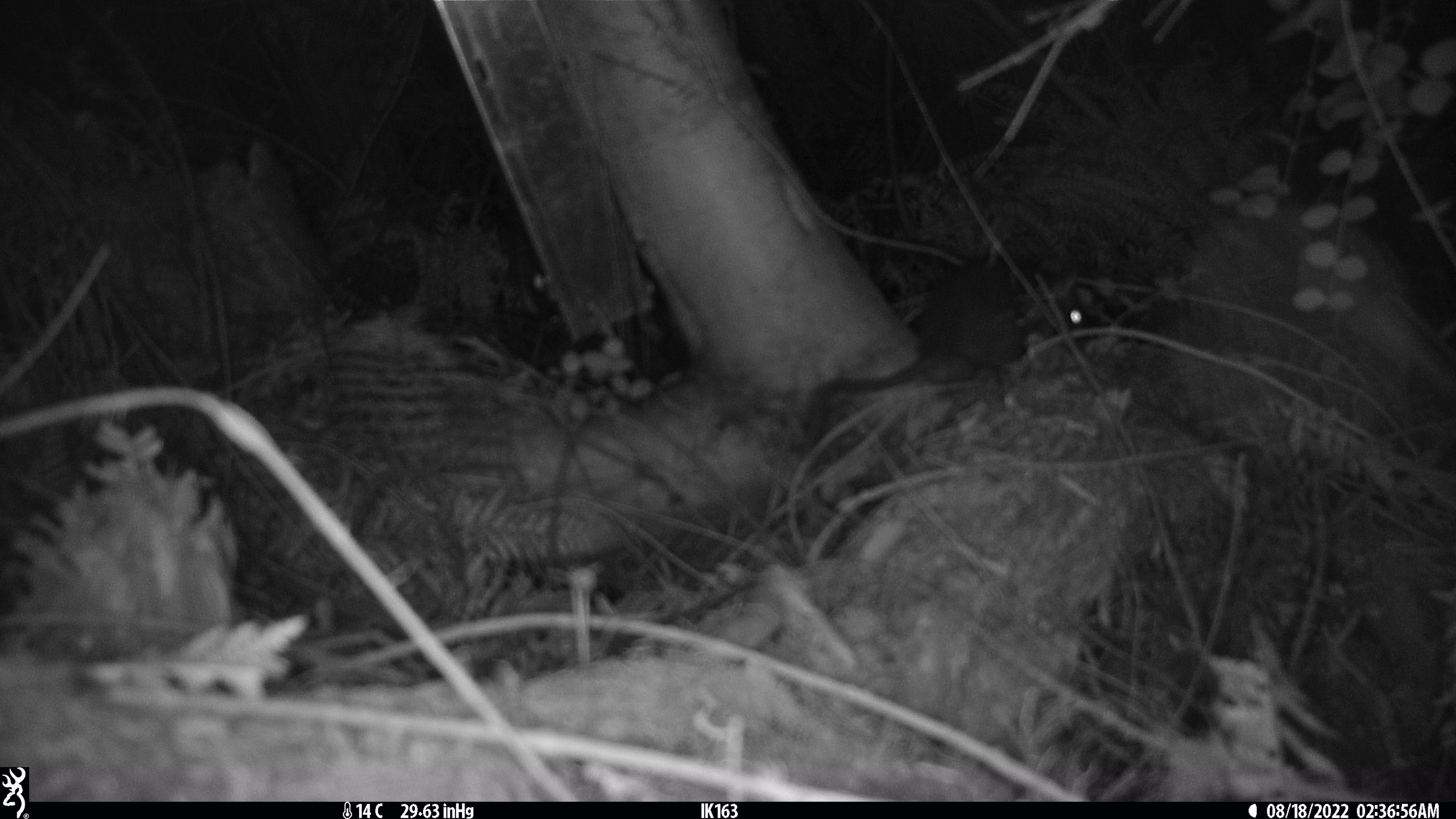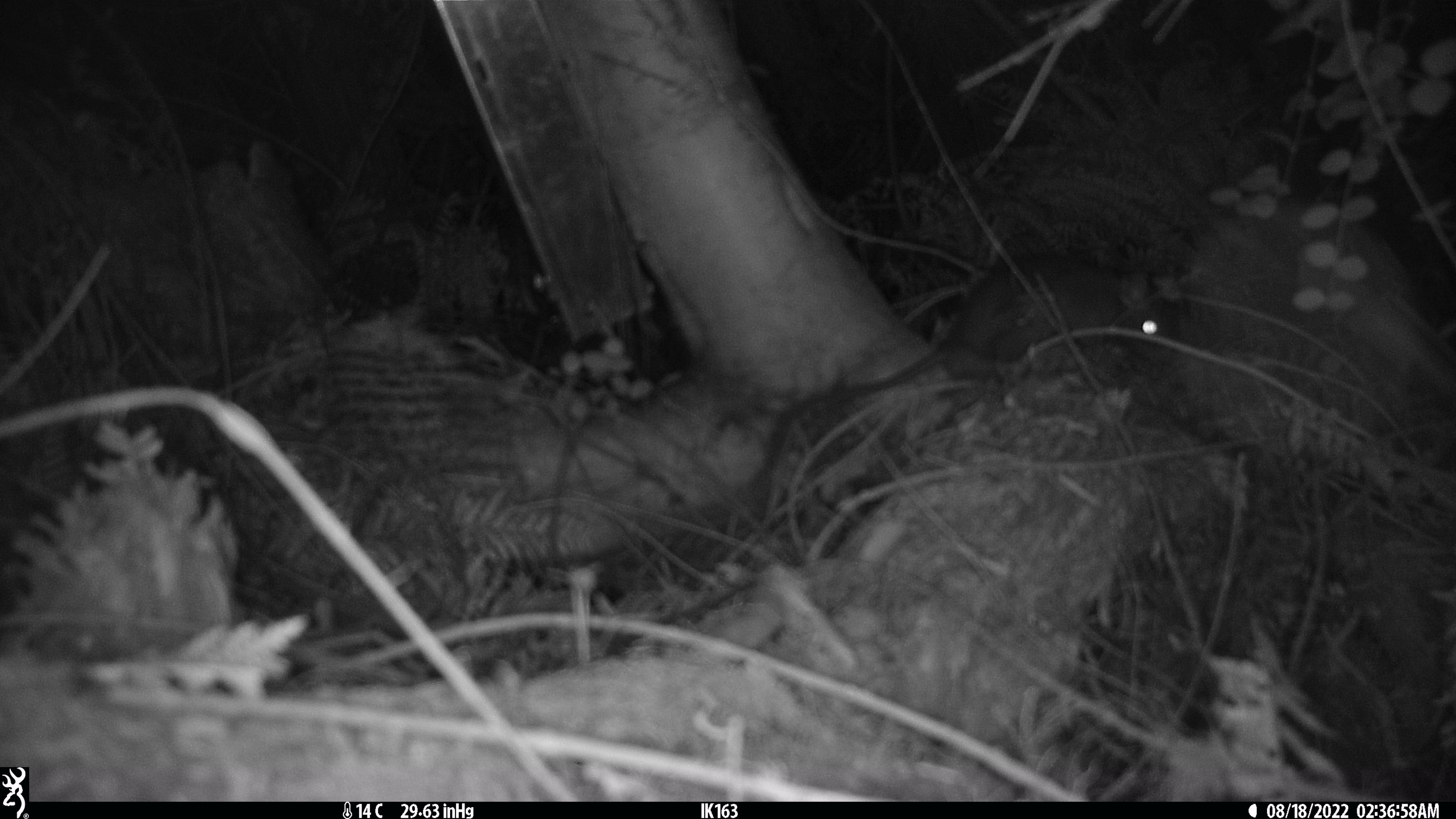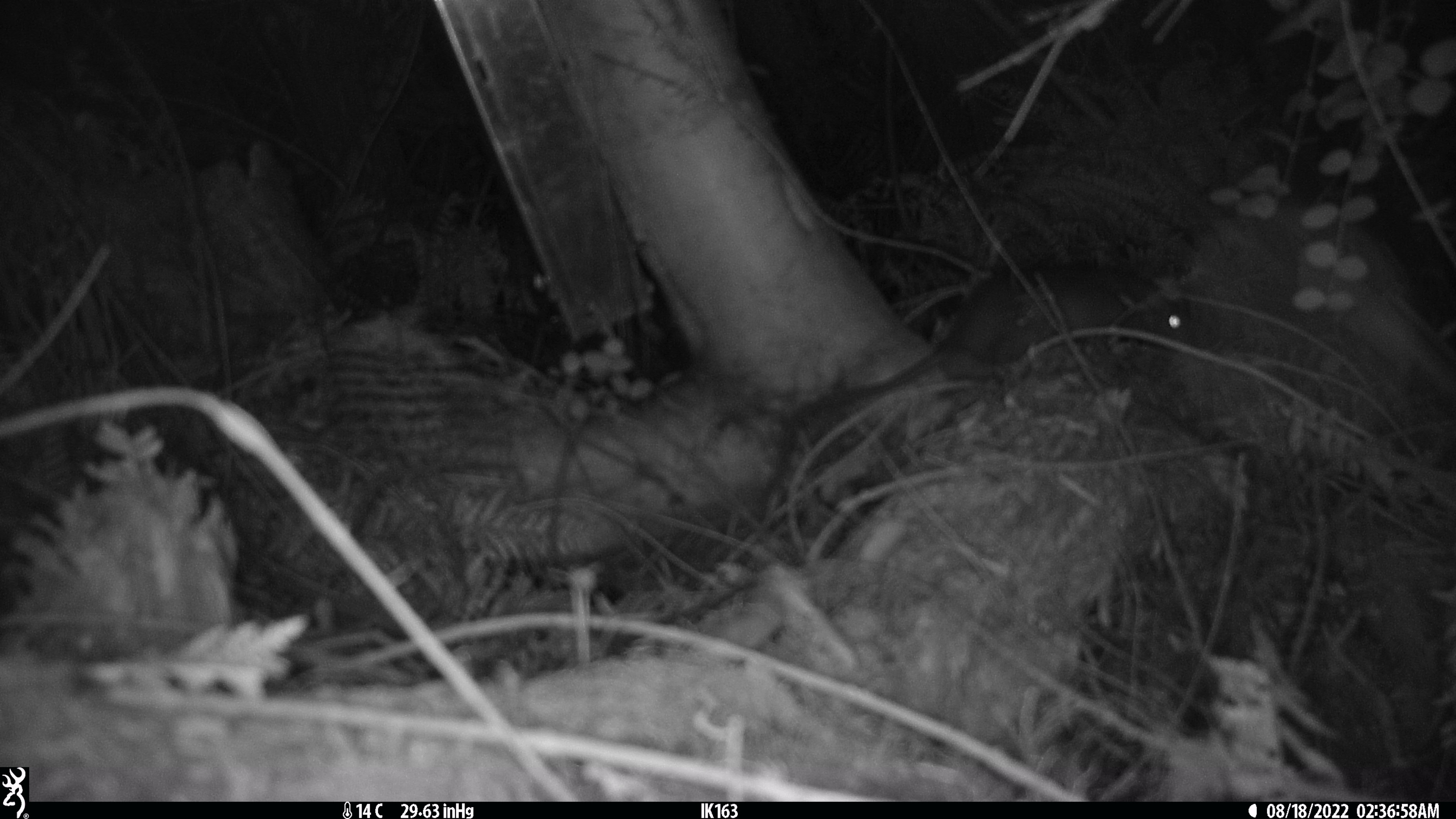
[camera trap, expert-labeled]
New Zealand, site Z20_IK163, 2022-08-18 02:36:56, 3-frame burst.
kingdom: Animalia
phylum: Chordata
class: Mammalia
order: Rodentia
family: Muridae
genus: Rattus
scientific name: Rattus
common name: rat